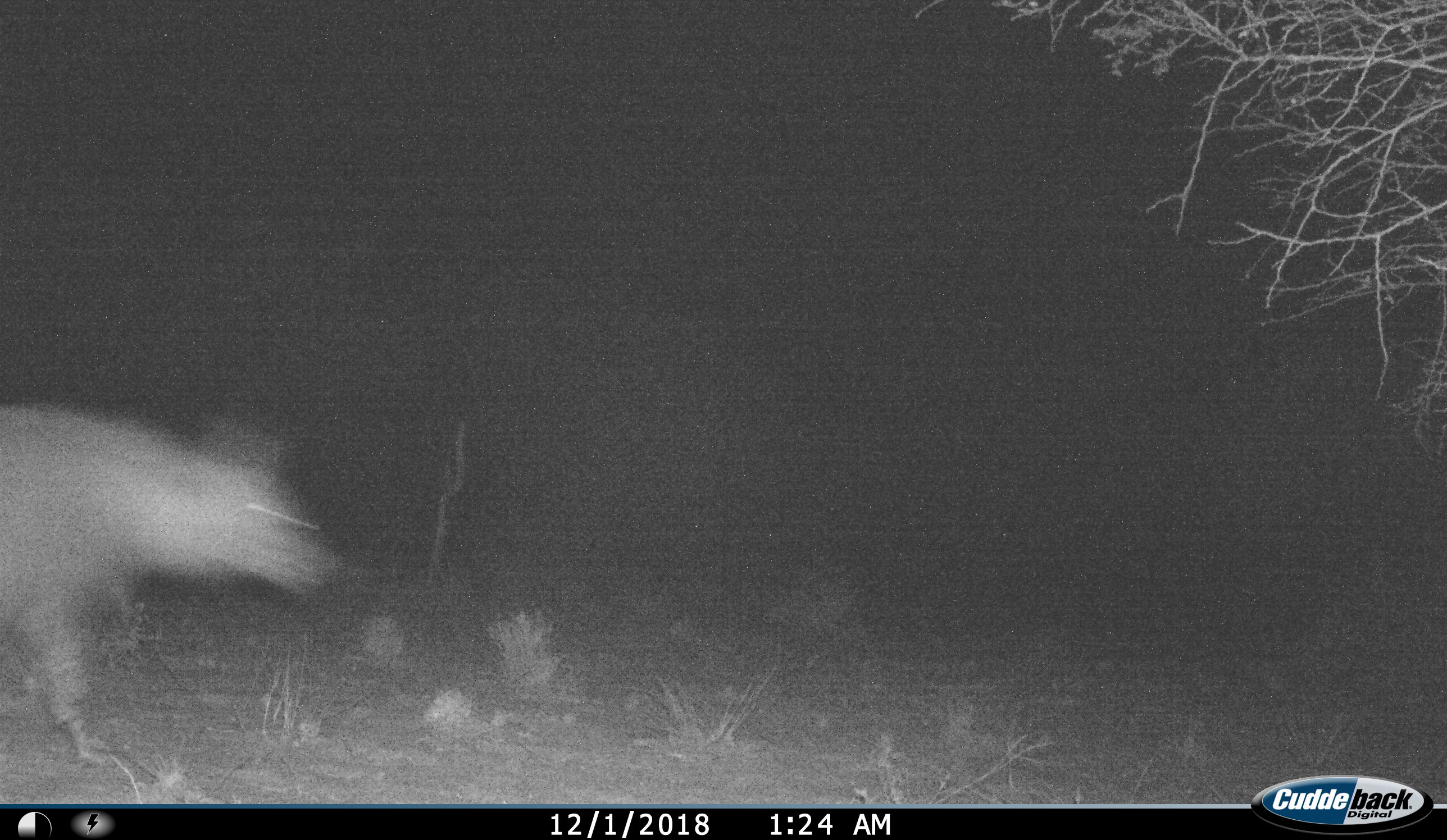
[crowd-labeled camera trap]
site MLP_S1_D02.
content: unidentified animal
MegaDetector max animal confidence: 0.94